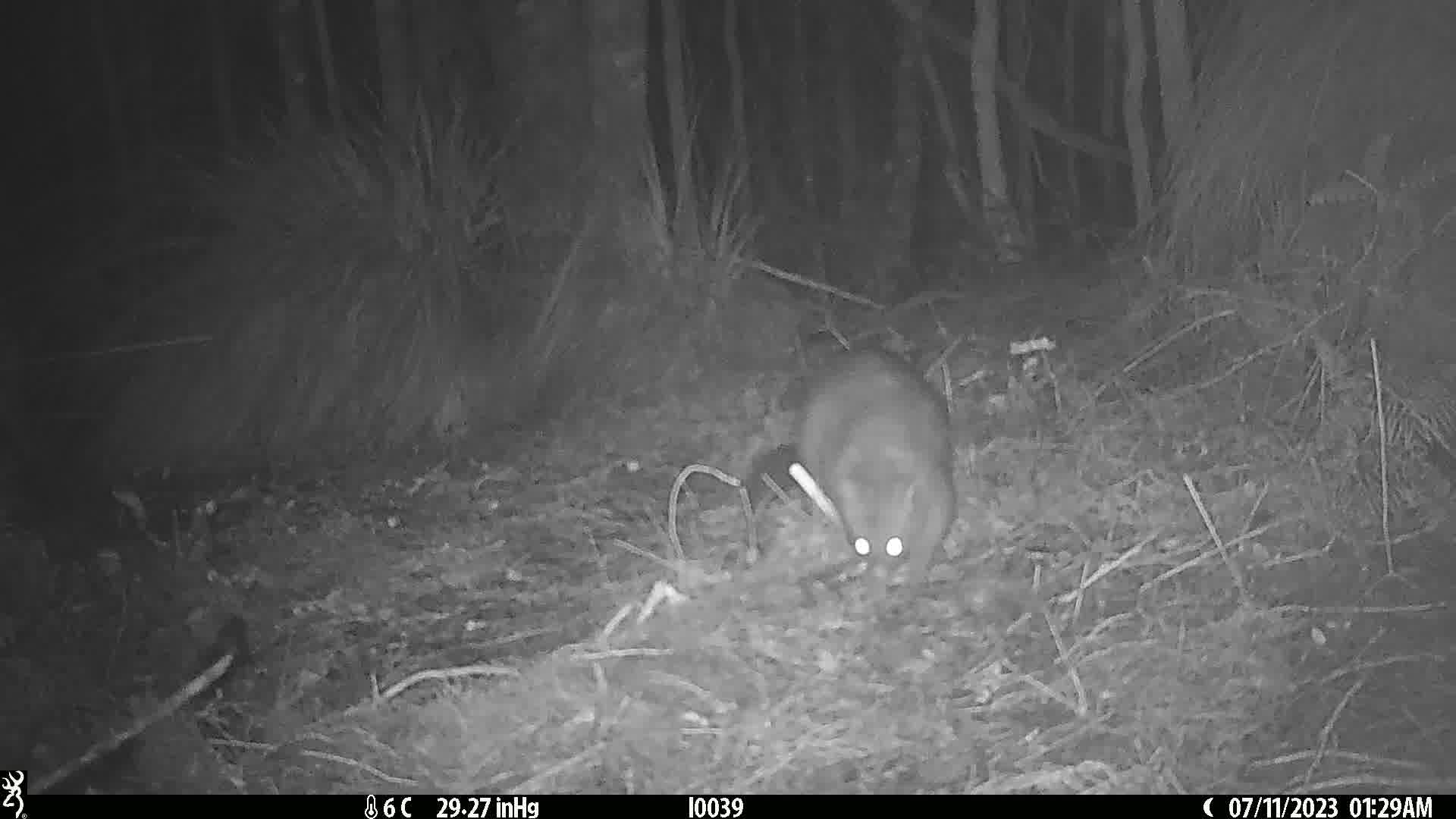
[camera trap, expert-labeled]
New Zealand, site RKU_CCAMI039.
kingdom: Animalia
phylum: Chordata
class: Mammalia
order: Diprotodontia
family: Phalangeridae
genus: Trichosurus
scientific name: Trichosurus vulpecula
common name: common brushtail possum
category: possum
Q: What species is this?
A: Possum (common brushtail possum) (Trichosurus vulpecula).